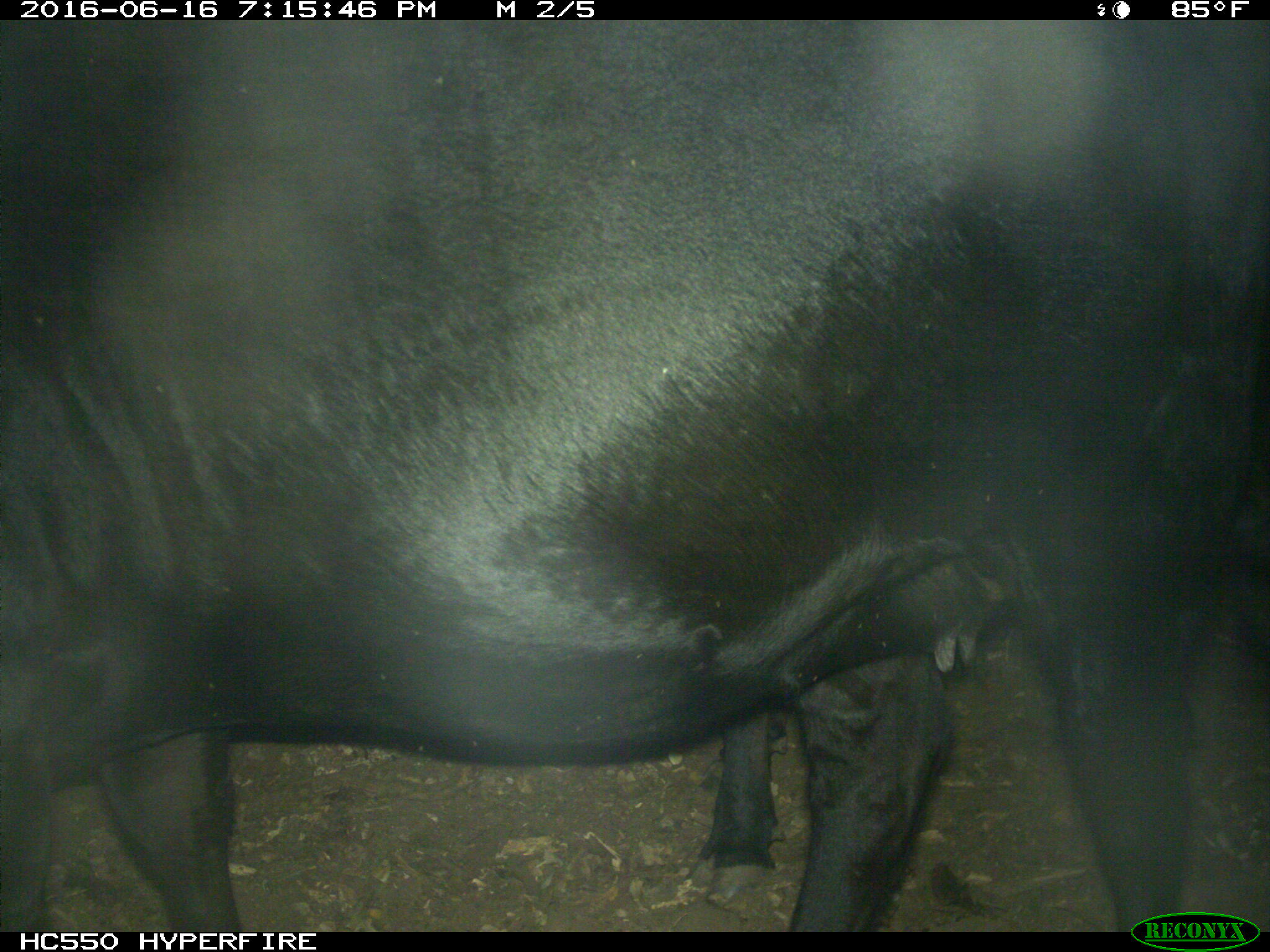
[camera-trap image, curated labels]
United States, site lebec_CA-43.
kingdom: Animalia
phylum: Chordata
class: Mammalia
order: Artiodactyla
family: Bovidae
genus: Bos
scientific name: Bos taurus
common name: domestic cow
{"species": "Bos taurus (domestic cow)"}